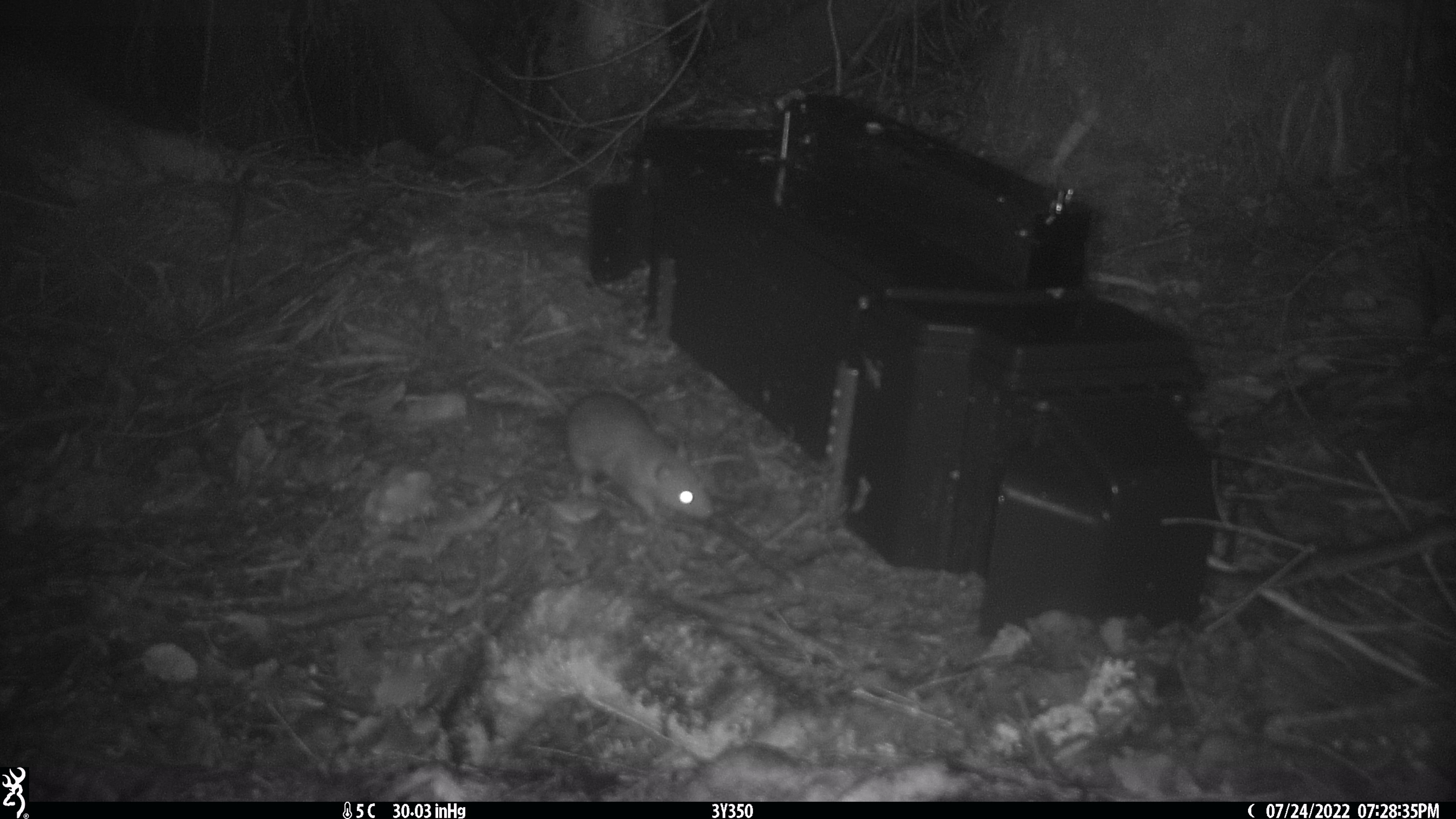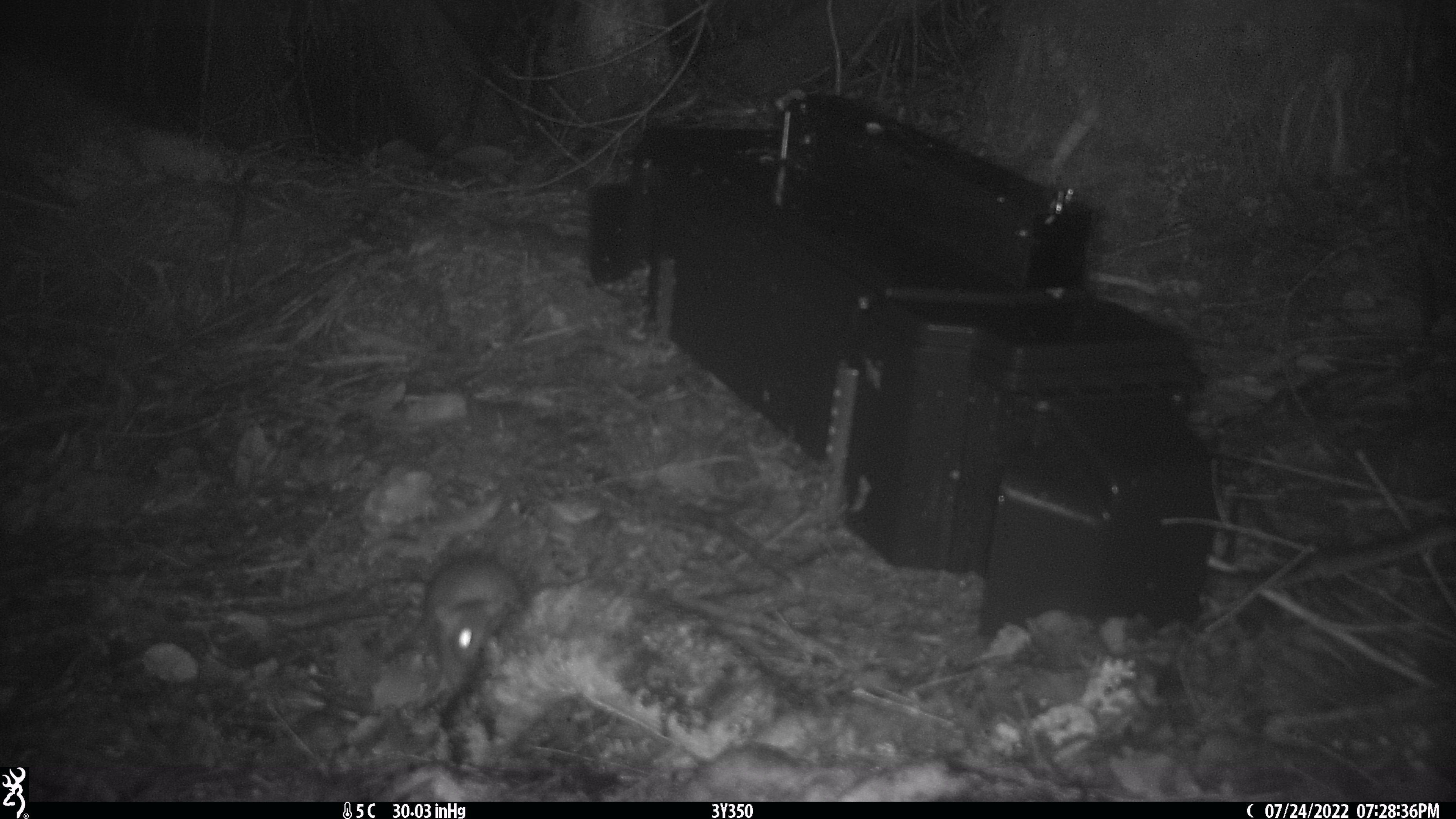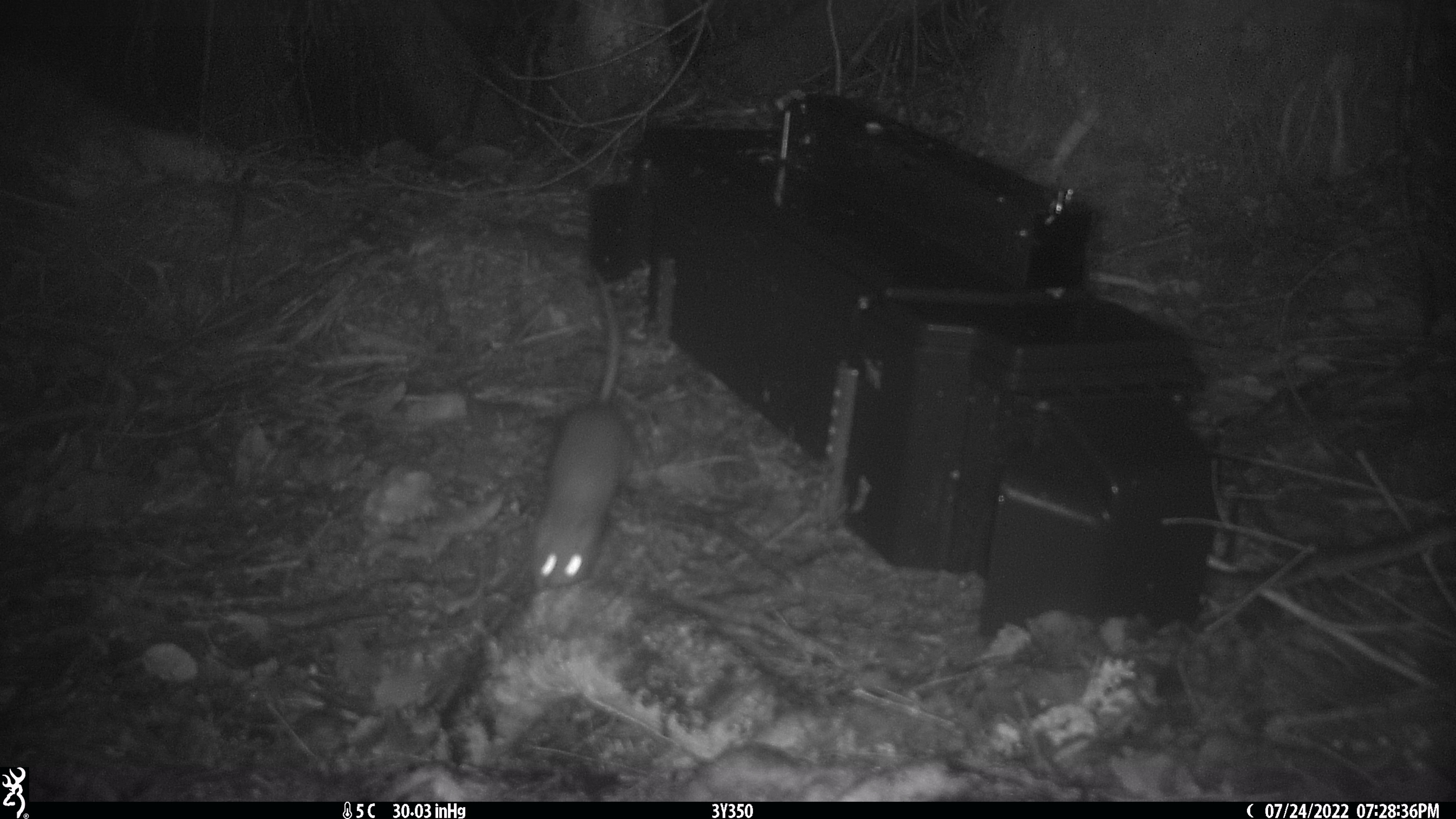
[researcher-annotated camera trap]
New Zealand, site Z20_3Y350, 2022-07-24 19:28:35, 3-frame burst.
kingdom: Animalia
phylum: Chordata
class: Mammalia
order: Rodentia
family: Muridae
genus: Rattus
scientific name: Rattus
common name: rat